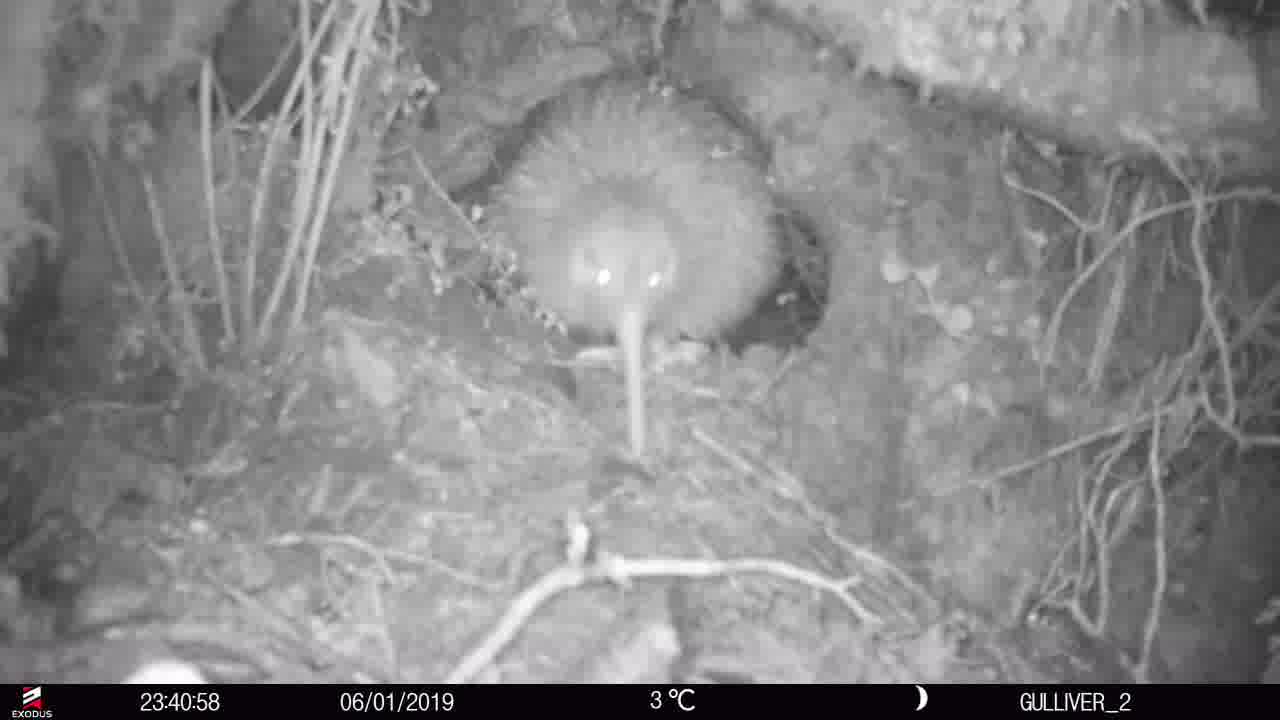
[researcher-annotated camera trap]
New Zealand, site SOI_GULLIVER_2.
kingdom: Animalia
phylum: Chordata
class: Aves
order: Apterygiformes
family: Apterygidae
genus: Apteryx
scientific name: Apteryx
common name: kiwi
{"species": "kiwi (Apteryx)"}